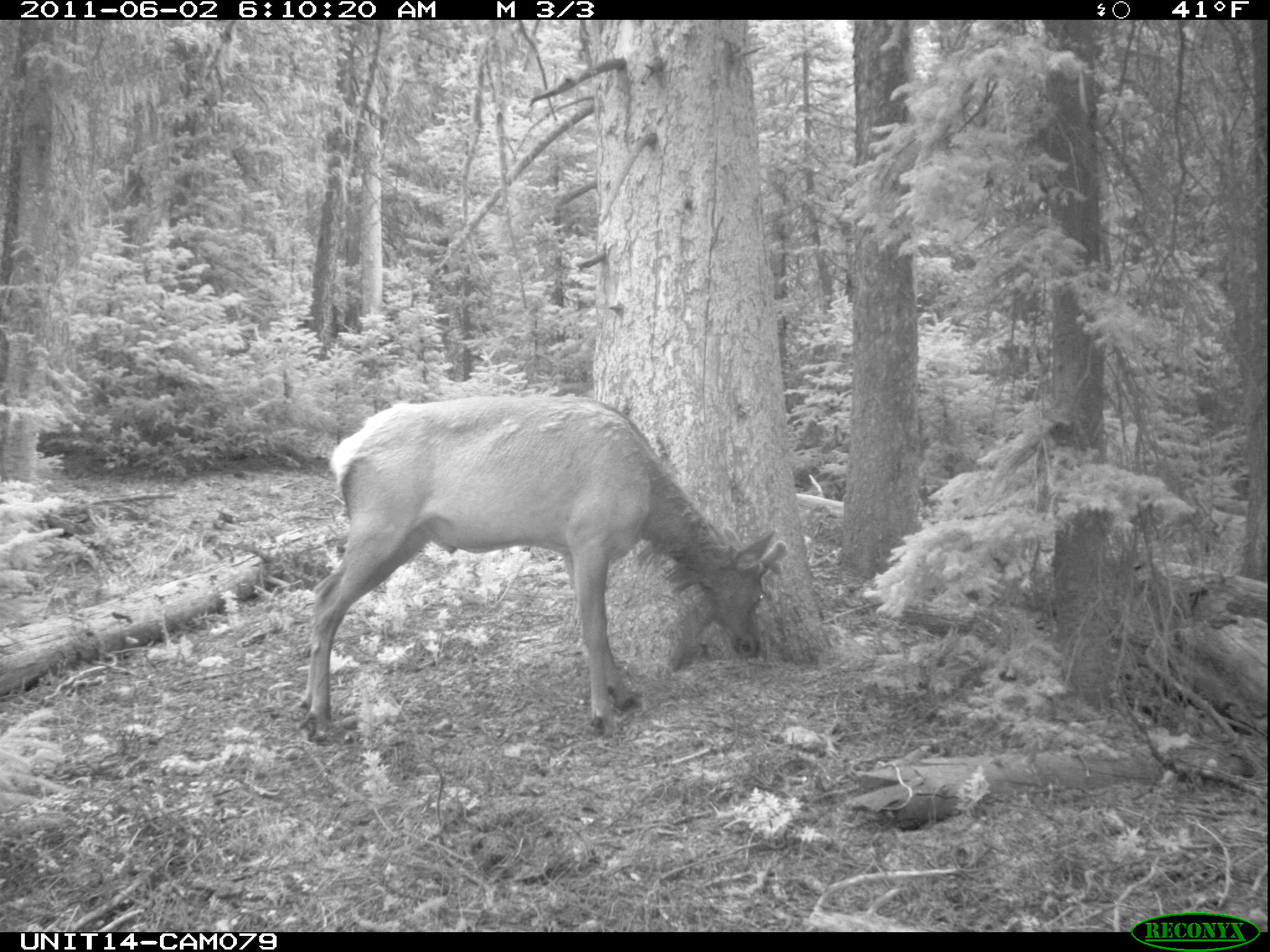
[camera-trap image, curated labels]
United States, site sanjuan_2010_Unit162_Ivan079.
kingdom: Animalia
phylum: Chordata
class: Mammalia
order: Artiodactyla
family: Cervidae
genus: Cervus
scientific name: Cervus elaphus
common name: red deer